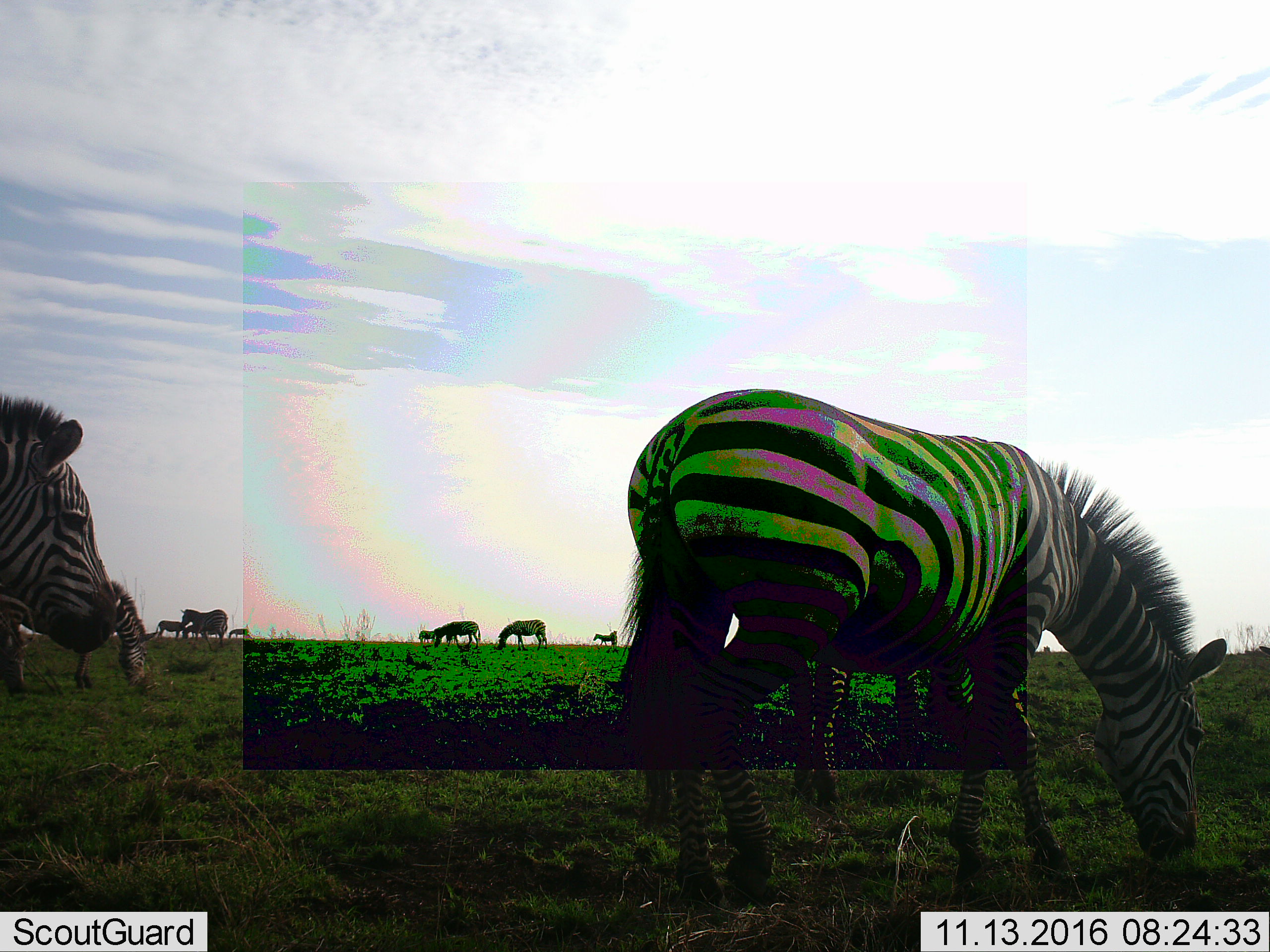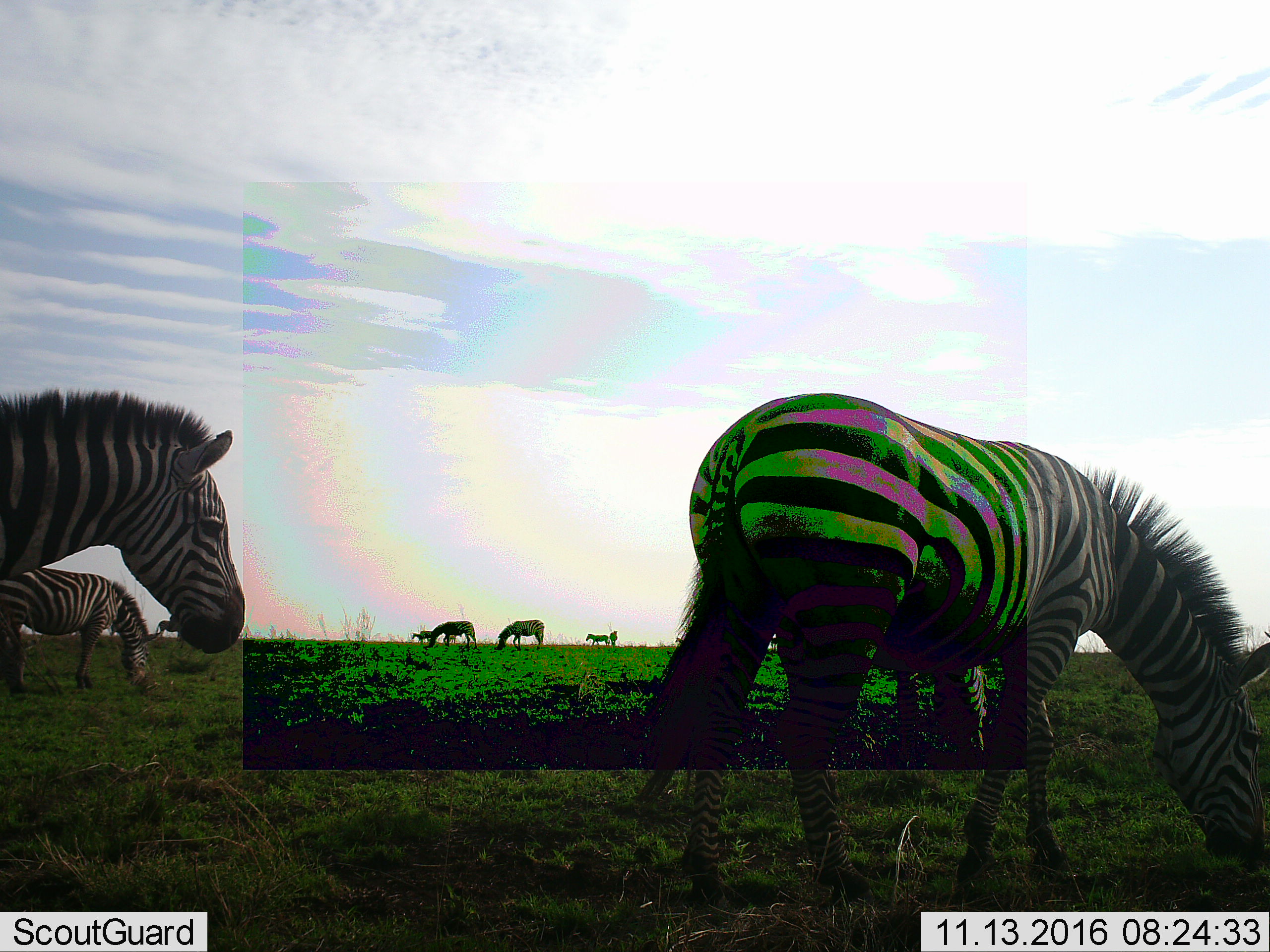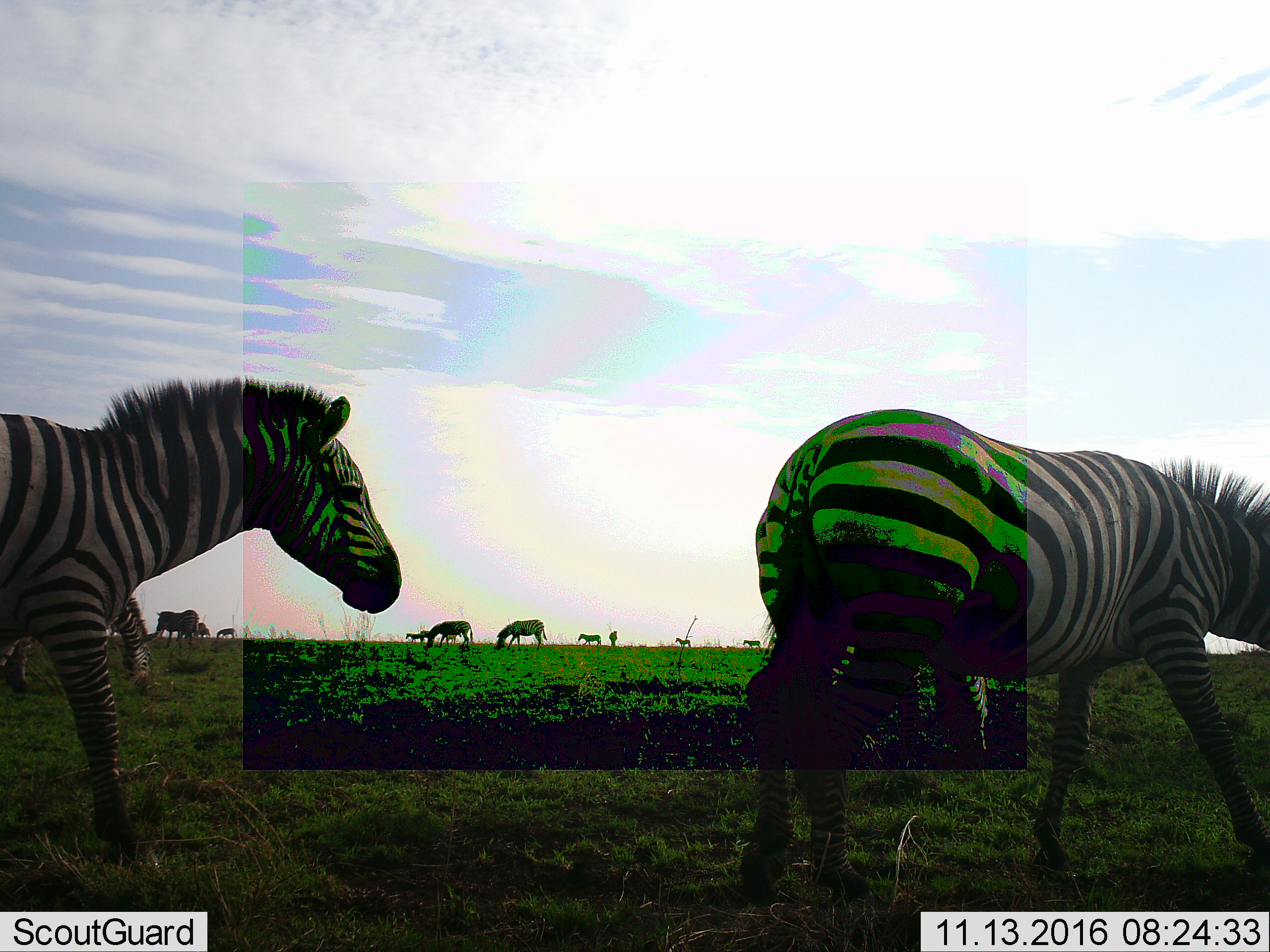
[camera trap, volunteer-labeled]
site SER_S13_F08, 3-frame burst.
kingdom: Animalia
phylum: Chordata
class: Mammalia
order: Perissodactyla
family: Equidae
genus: Equus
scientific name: Equus quagga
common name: plains zebra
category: zebraplains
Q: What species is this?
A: Zebraplains (plains zebra) (Equus quagga).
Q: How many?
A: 11-50.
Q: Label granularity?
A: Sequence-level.